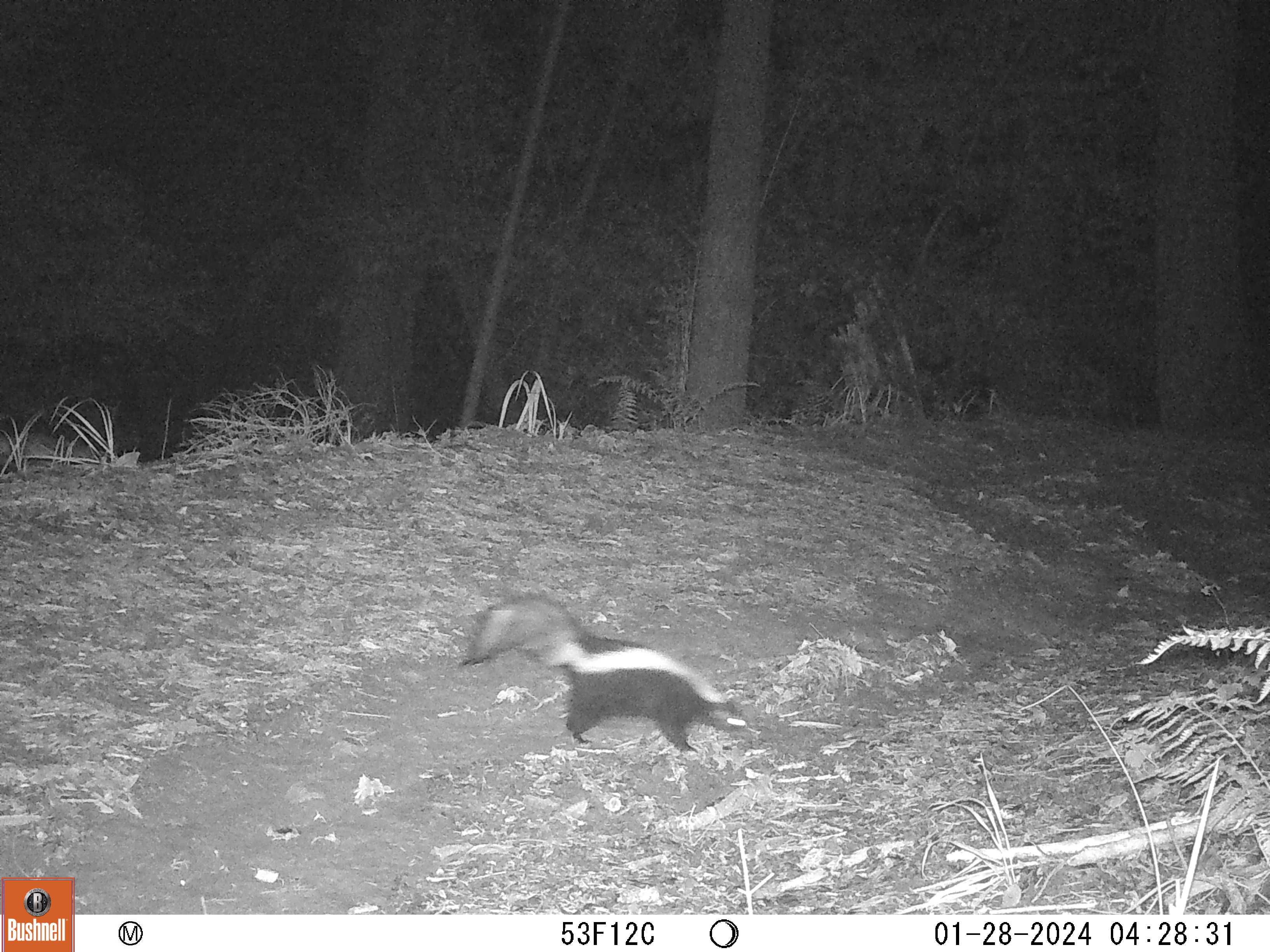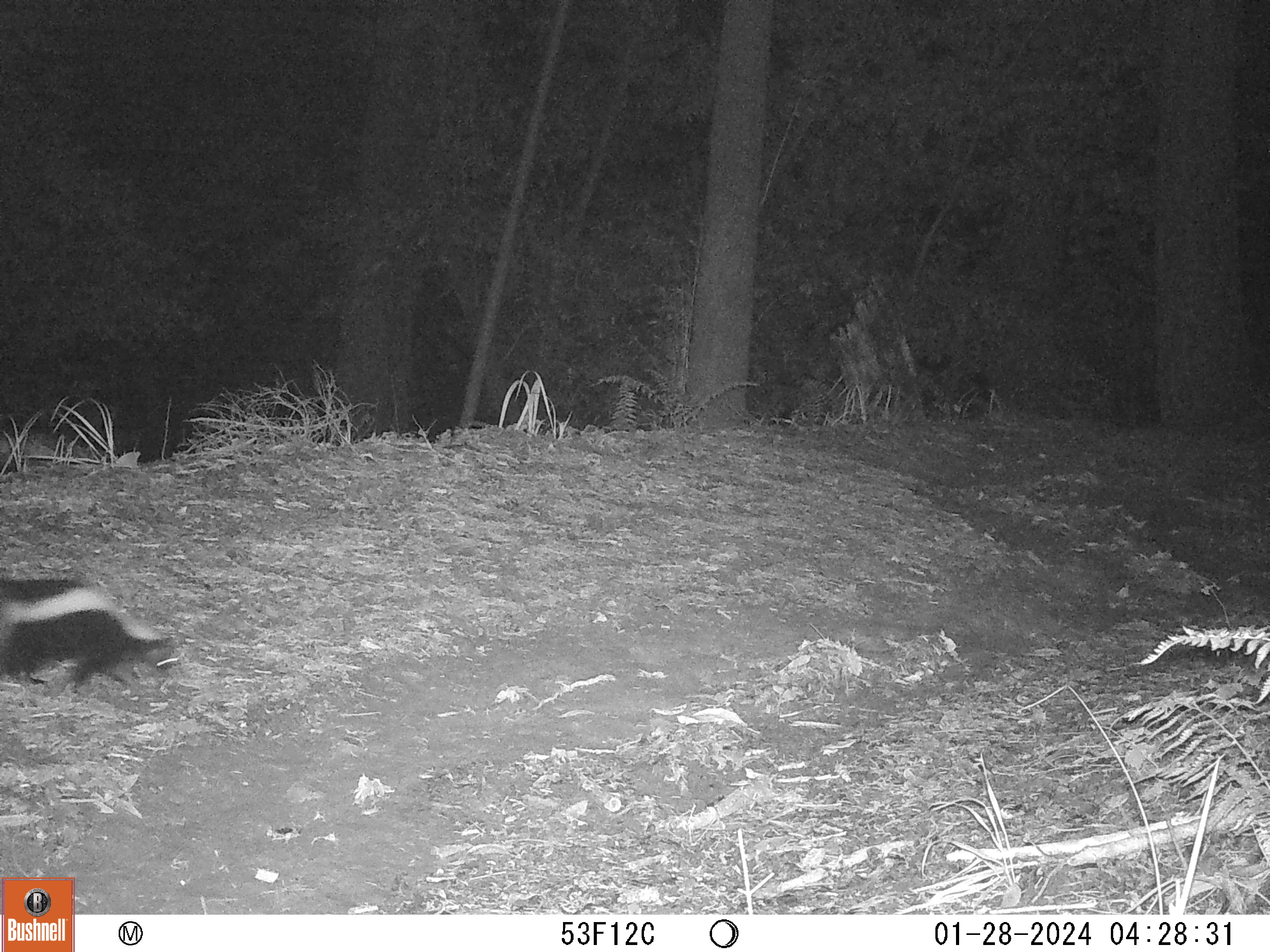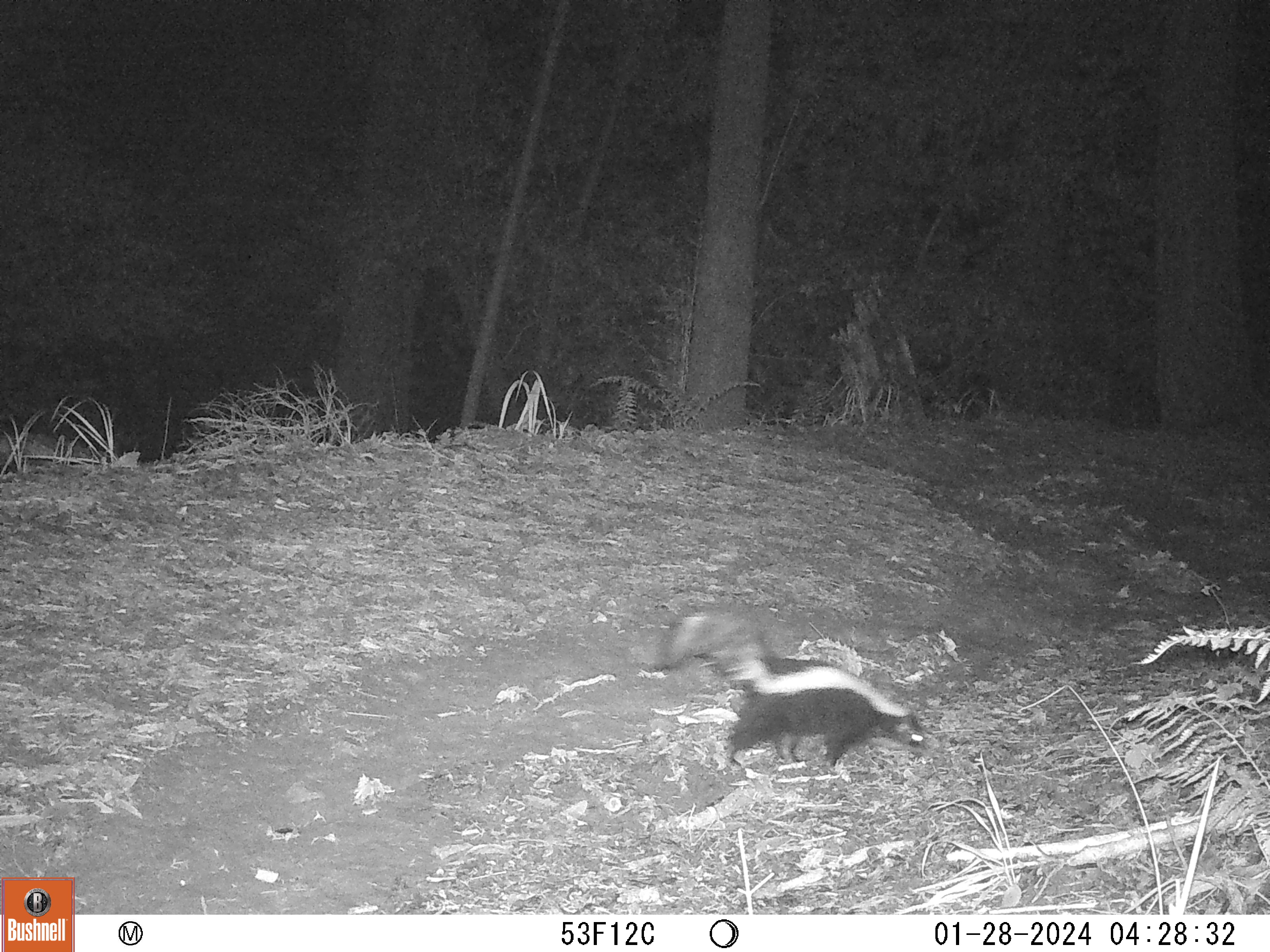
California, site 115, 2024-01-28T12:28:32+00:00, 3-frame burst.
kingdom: Animalia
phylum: Chordata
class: Mammalia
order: Carnivora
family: Mephitidae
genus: Mephitis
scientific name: Mephitis mephitis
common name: striped skunk